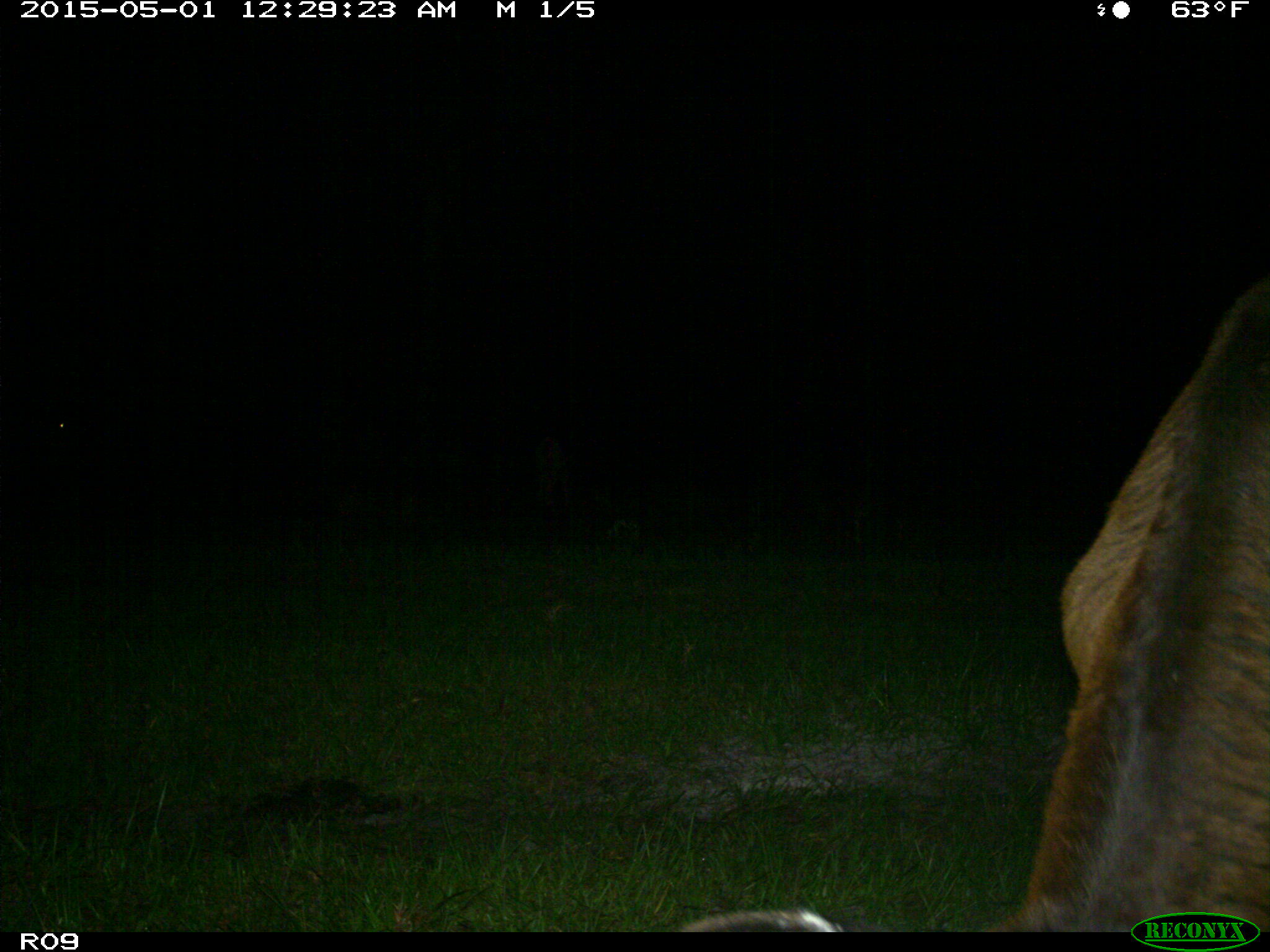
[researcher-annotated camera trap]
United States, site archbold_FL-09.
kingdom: Animalia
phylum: Chordata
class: Mammalia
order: Artiodactyla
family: Bovidae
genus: Bos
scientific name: Bos taurus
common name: domestic cow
Bos taurus (domestic cow).